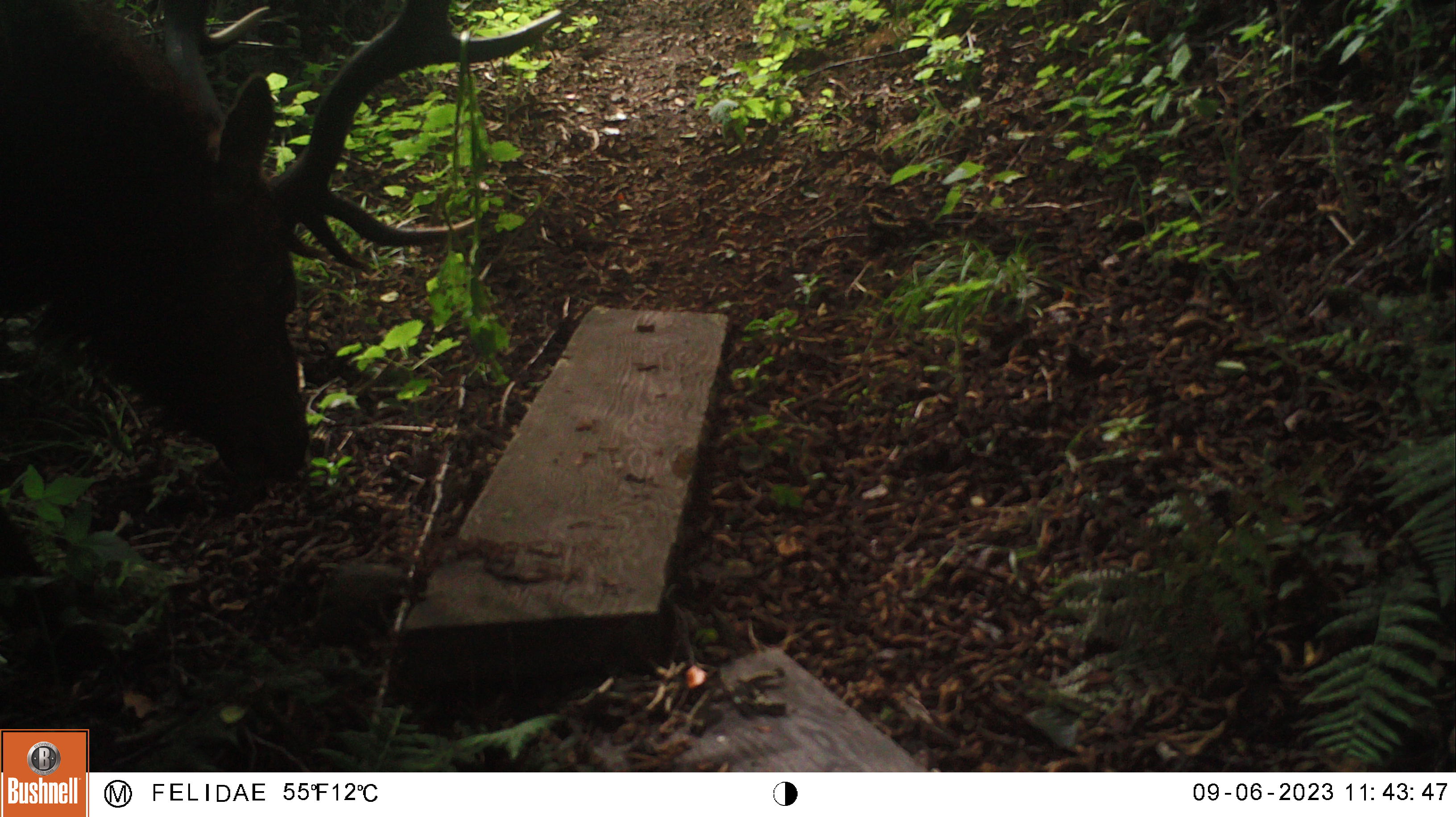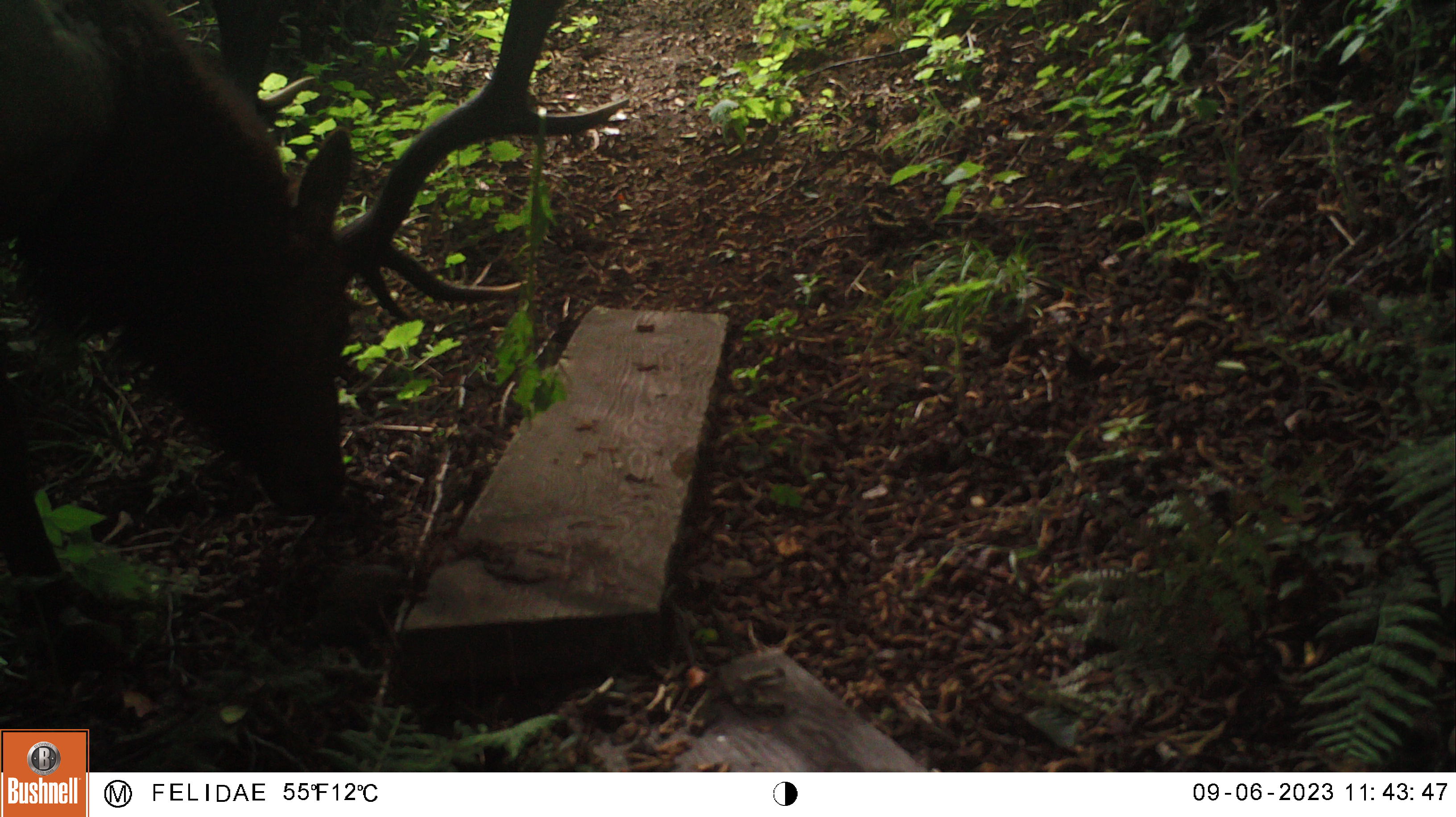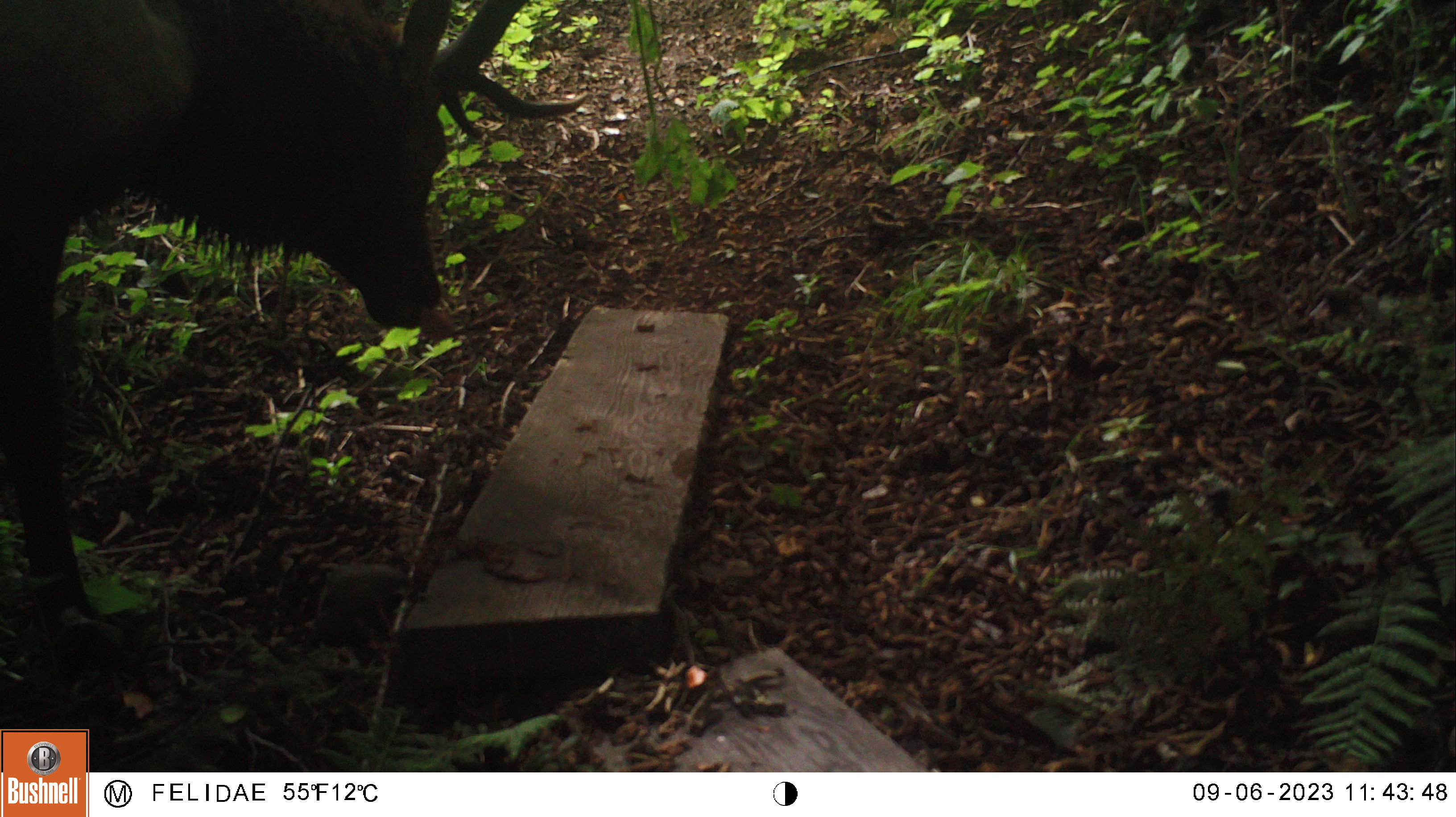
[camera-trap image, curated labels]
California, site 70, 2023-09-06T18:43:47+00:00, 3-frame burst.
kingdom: Animalia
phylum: Chordata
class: Mammalia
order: Artiodactyla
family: Cervidae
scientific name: Cervidae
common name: elk or deer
Elk or deer (Cervidae).